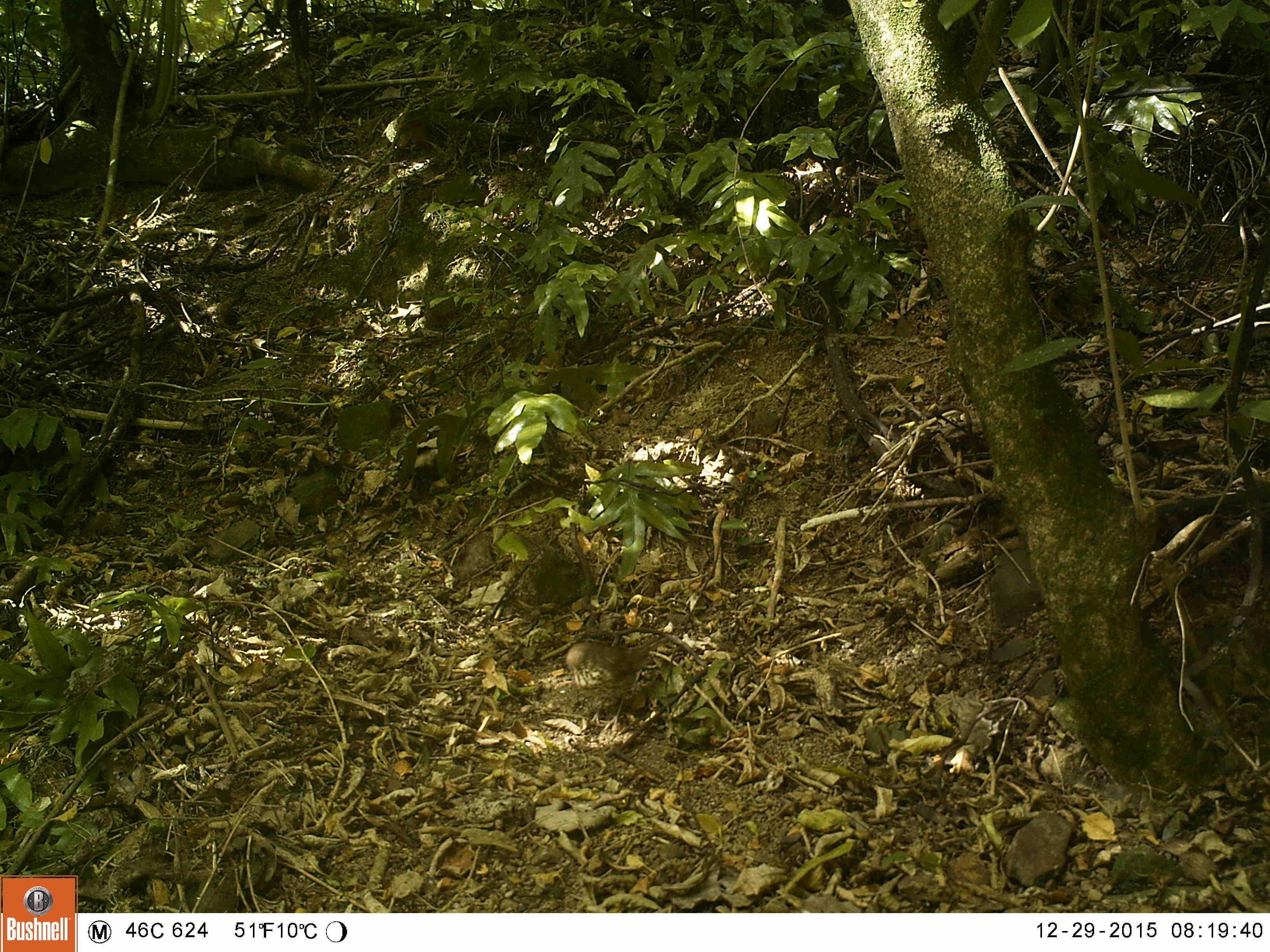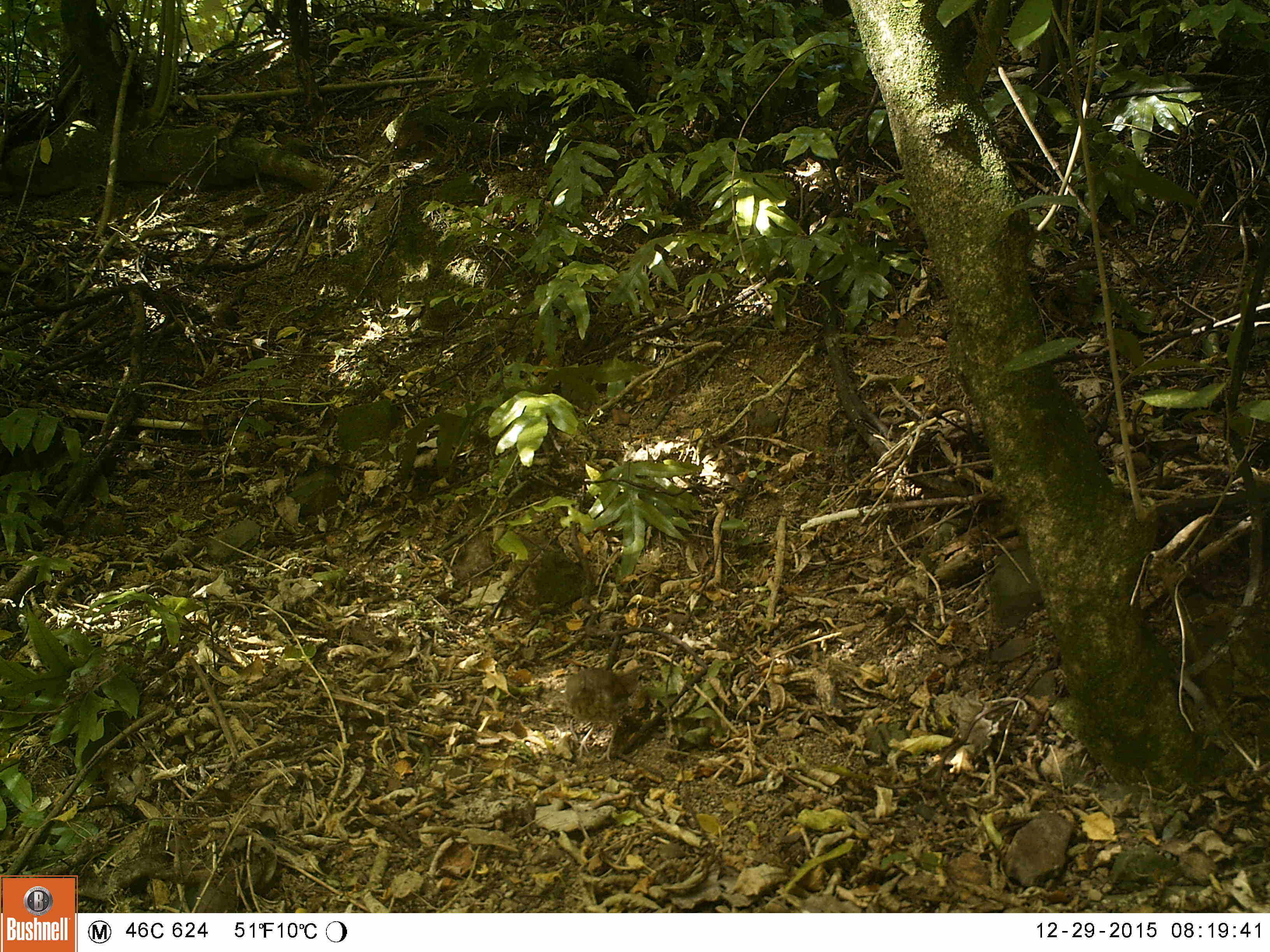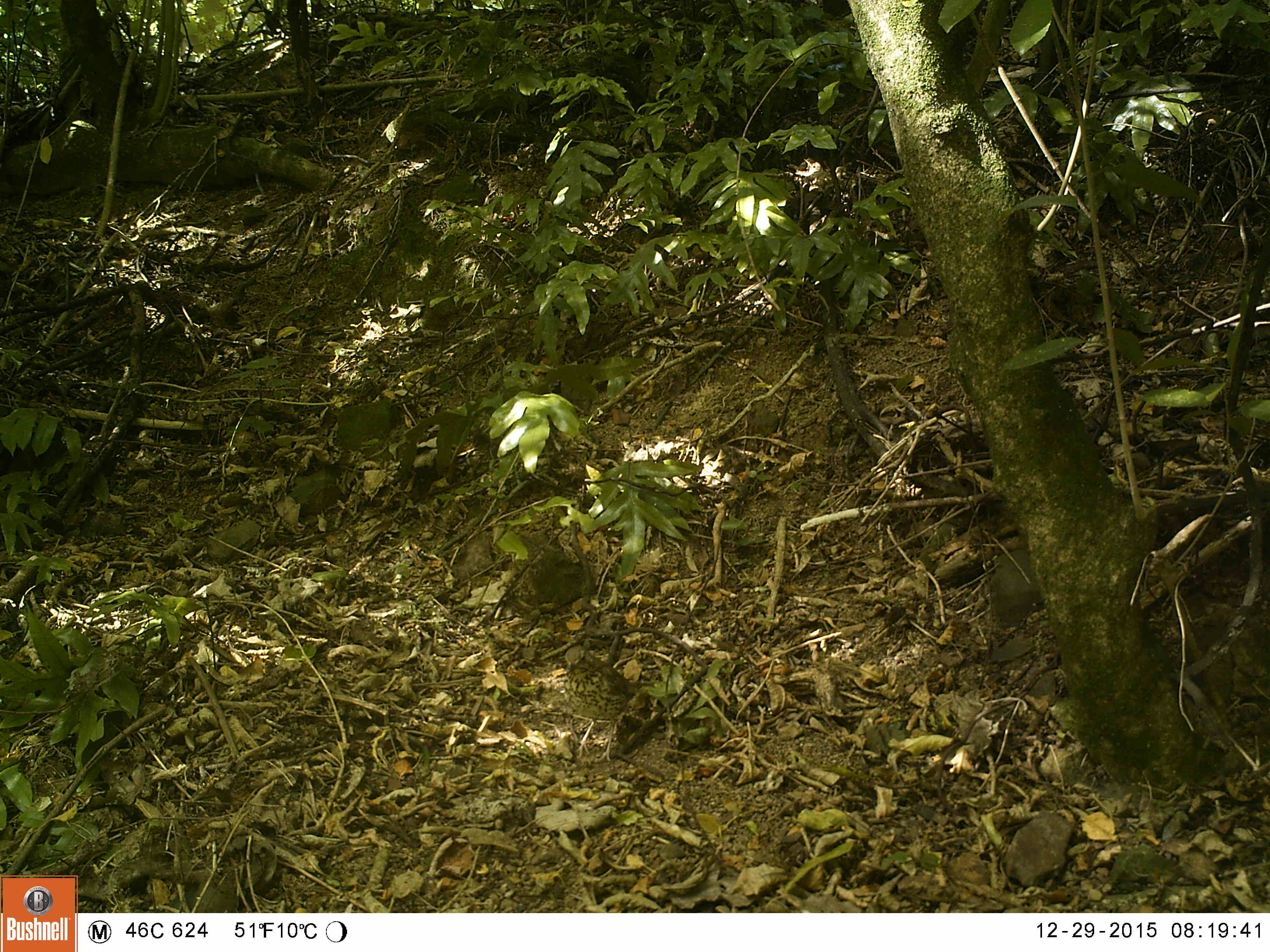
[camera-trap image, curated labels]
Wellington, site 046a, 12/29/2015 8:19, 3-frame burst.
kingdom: Animalia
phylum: Chordata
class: Aves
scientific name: Aves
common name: bird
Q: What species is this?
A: Bird (Aves).